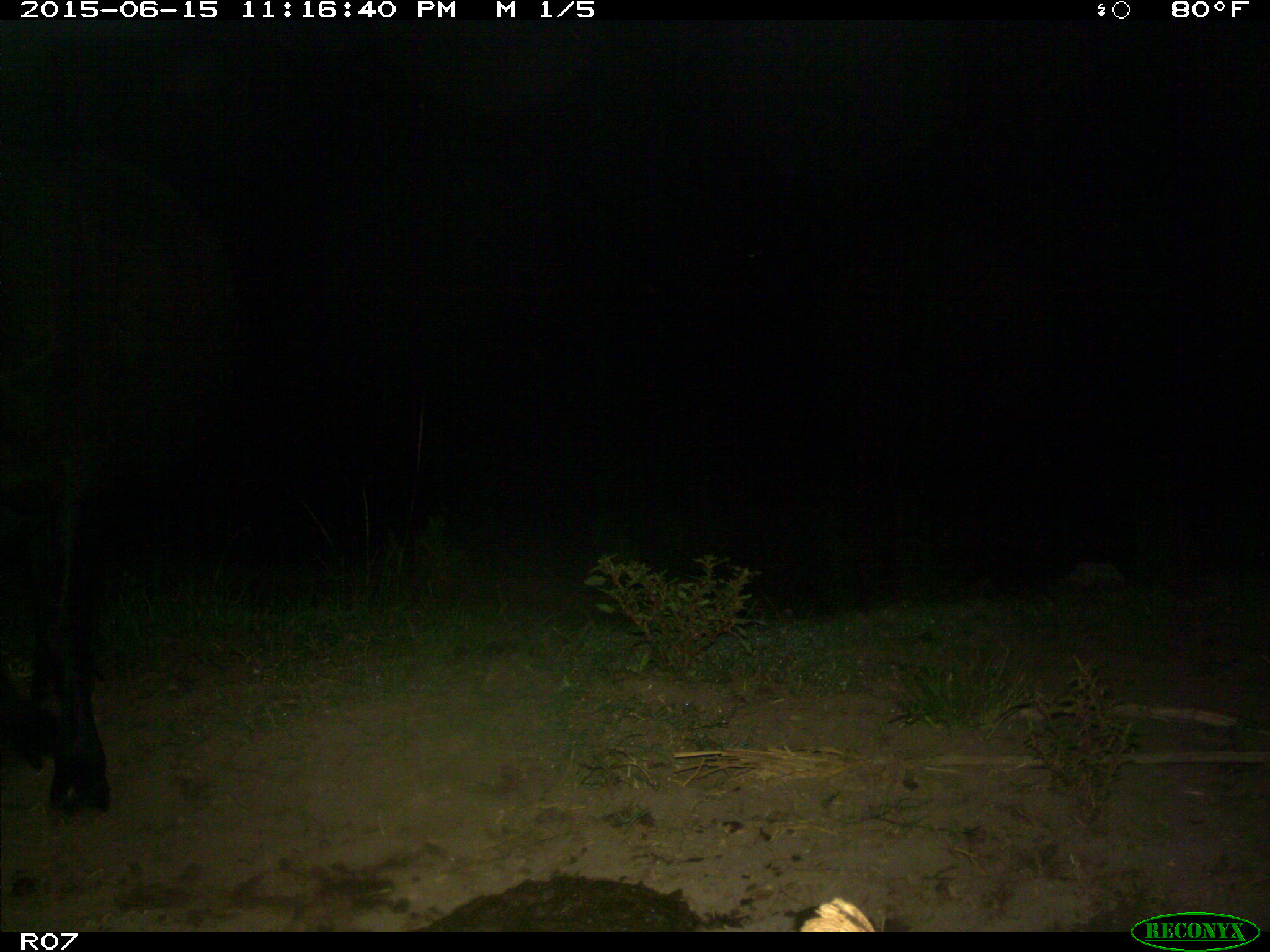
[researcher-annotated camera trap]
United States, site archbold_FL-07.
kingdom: Animalia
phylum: Chordata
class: Mammalia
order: Artiodactyla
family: Bovidae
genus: Bos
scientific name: Bos taurus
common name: domestic cow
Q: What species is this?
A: Bos taurus (domestic cow).